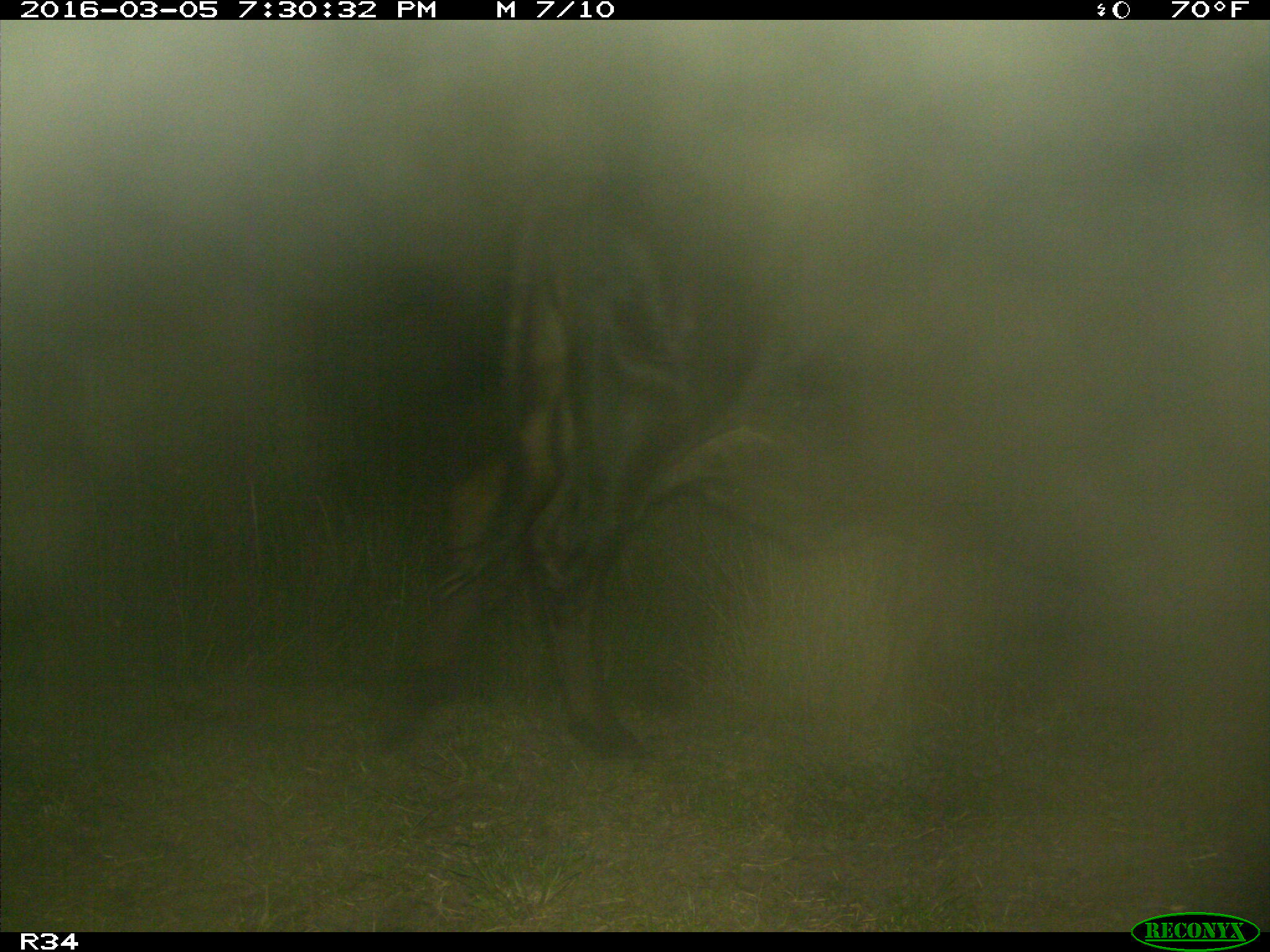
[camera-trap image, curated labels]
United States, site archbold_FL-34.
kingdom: Animalia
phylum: Chordata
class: Mammalia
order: Artiodactyla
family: Bovidae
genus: Bos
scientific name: Bos taurus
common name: domestic cow